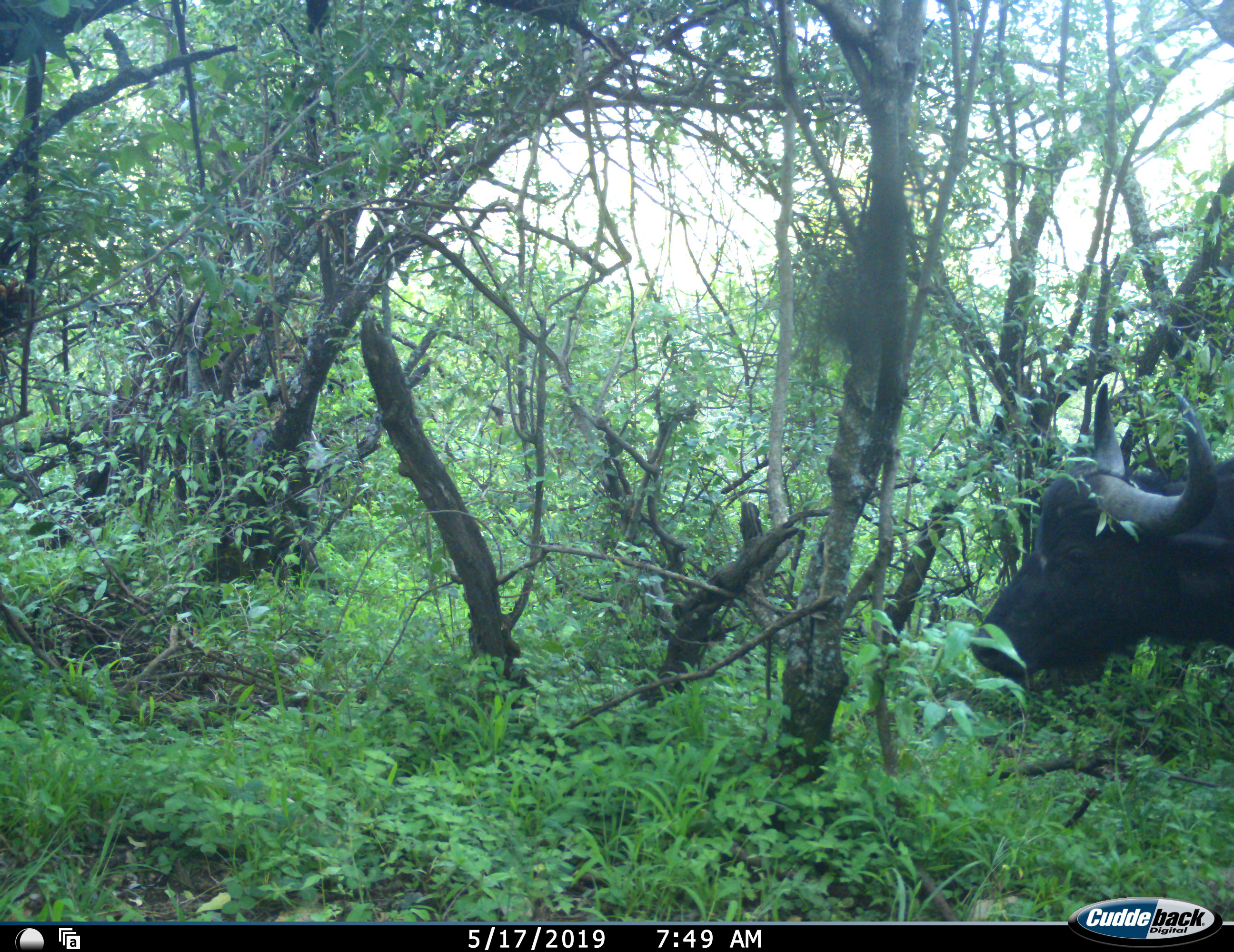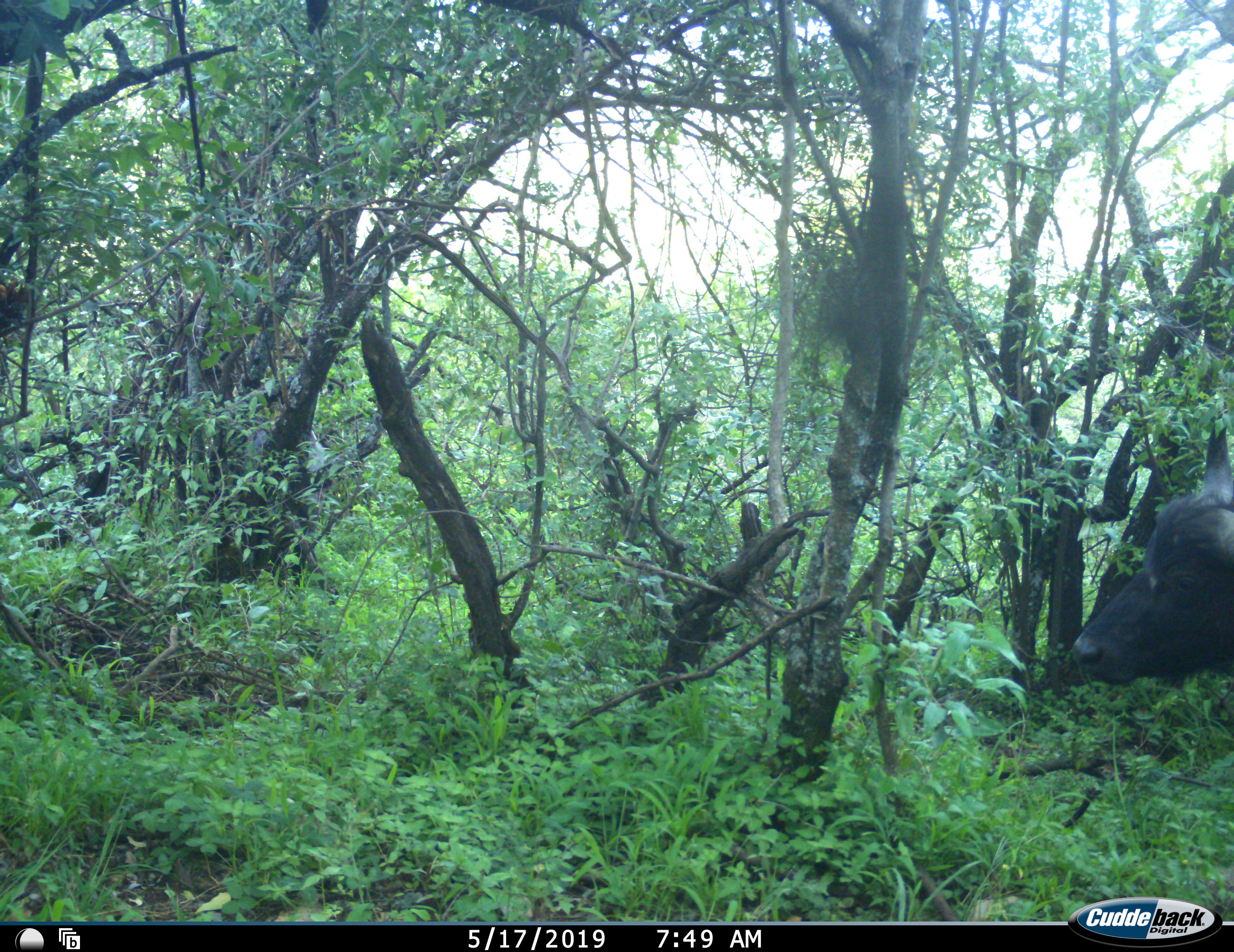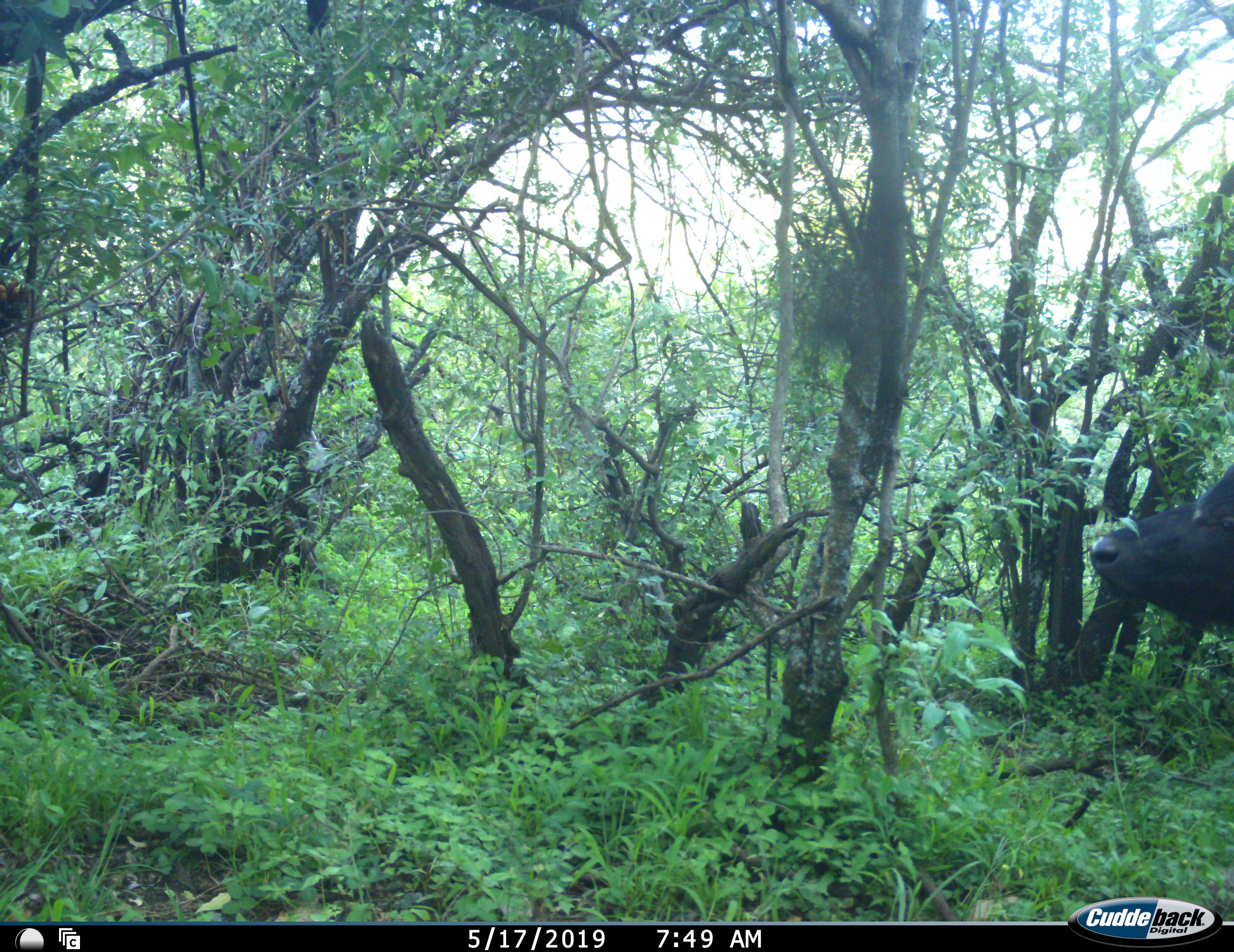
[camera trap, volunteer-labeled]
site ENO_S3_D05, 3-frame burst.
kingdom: Animalia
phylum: Chordata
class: Mammalia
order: Artiodactyla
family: Bovidae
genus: Syncerus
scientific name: Syncerus caffer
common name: african buffalo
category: buffalo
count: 1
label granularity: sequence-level